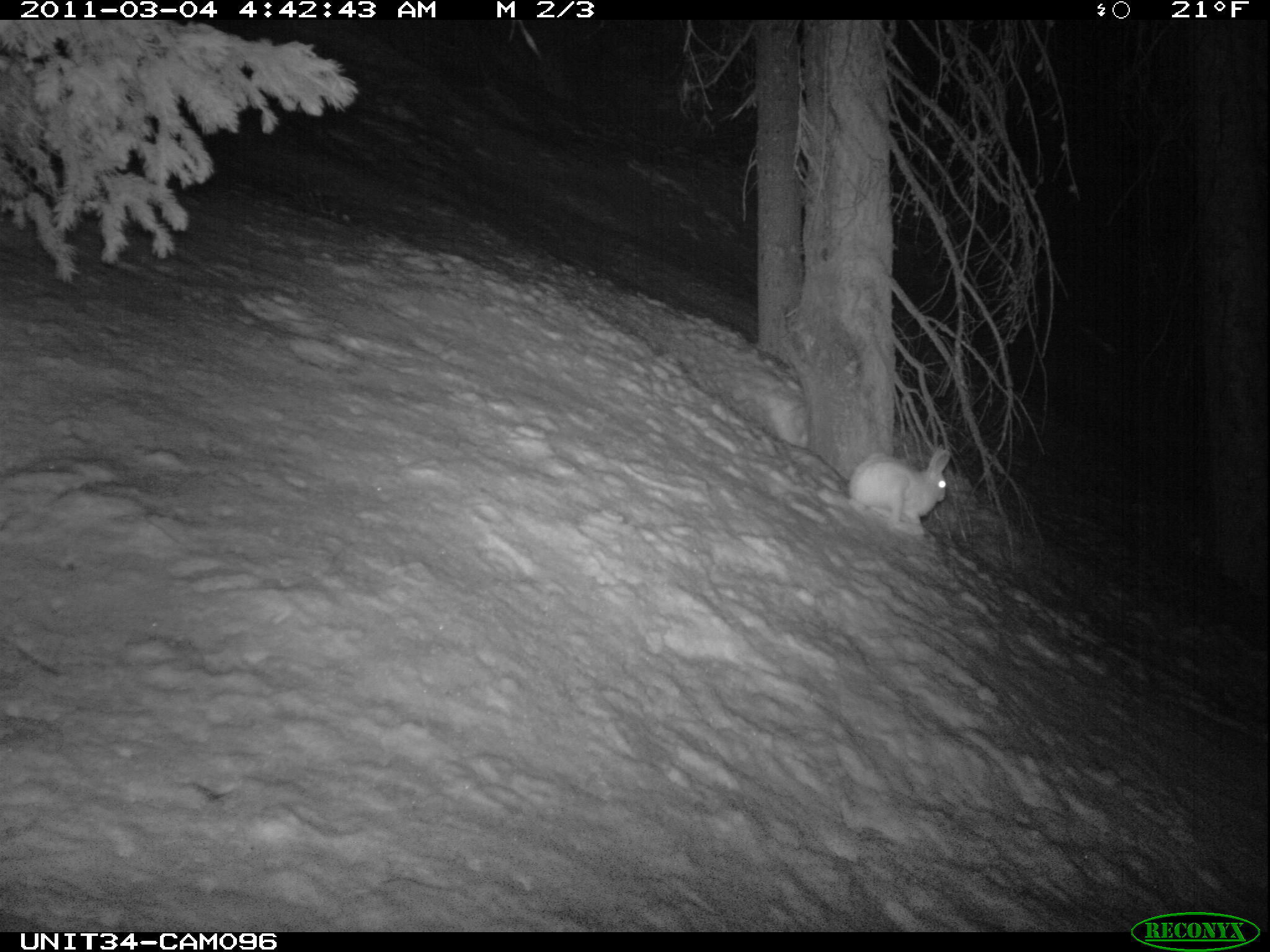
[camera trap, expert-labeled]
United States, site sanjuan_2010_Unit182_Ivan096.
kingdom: Animalia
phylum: Chordata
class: Mammalia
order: Lagomorpha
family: Leporidae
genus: Lepus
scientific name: Lepus americanus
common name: snowshoe hare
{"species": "Lepus americanus (snowshoe hare)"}